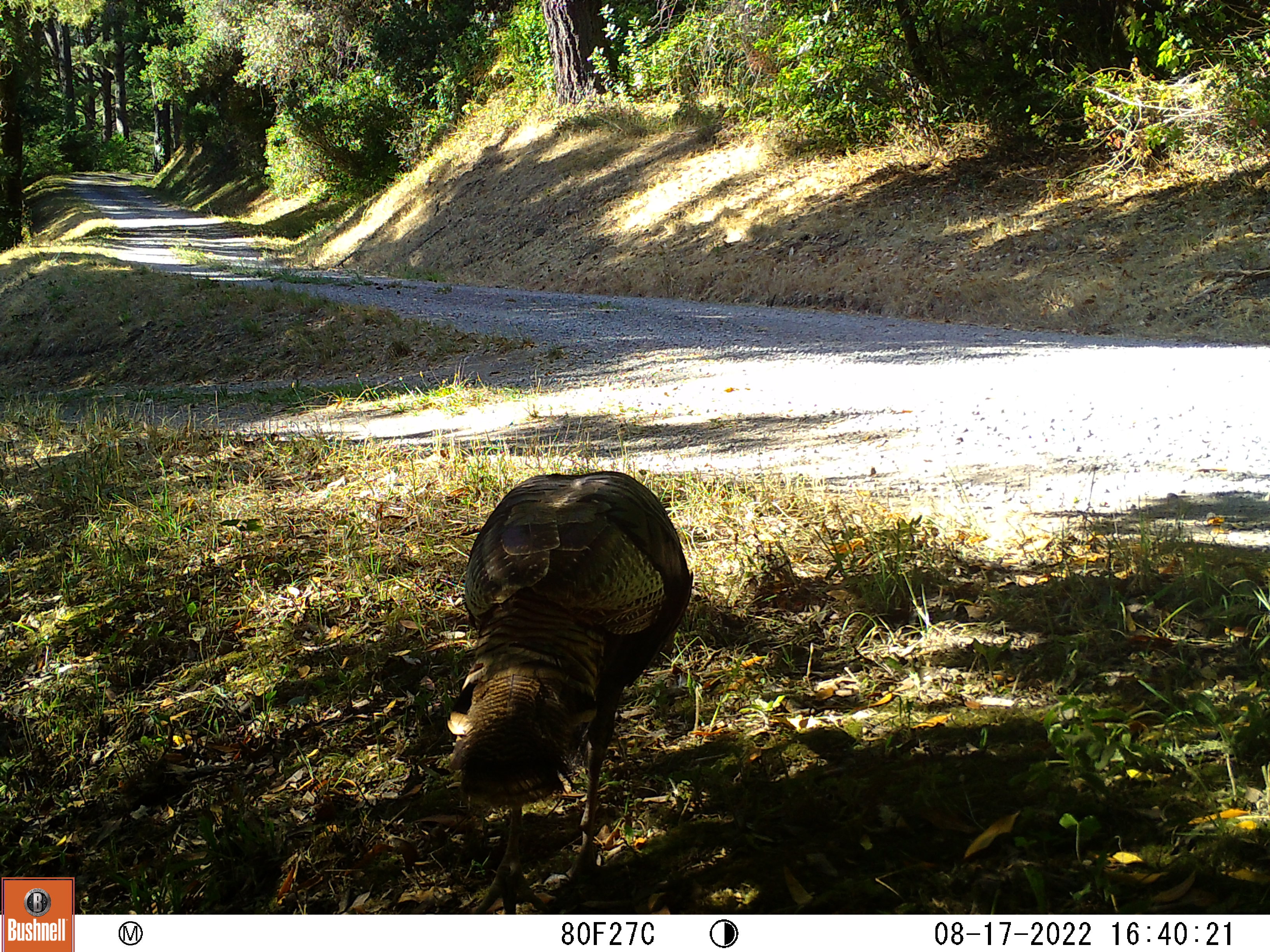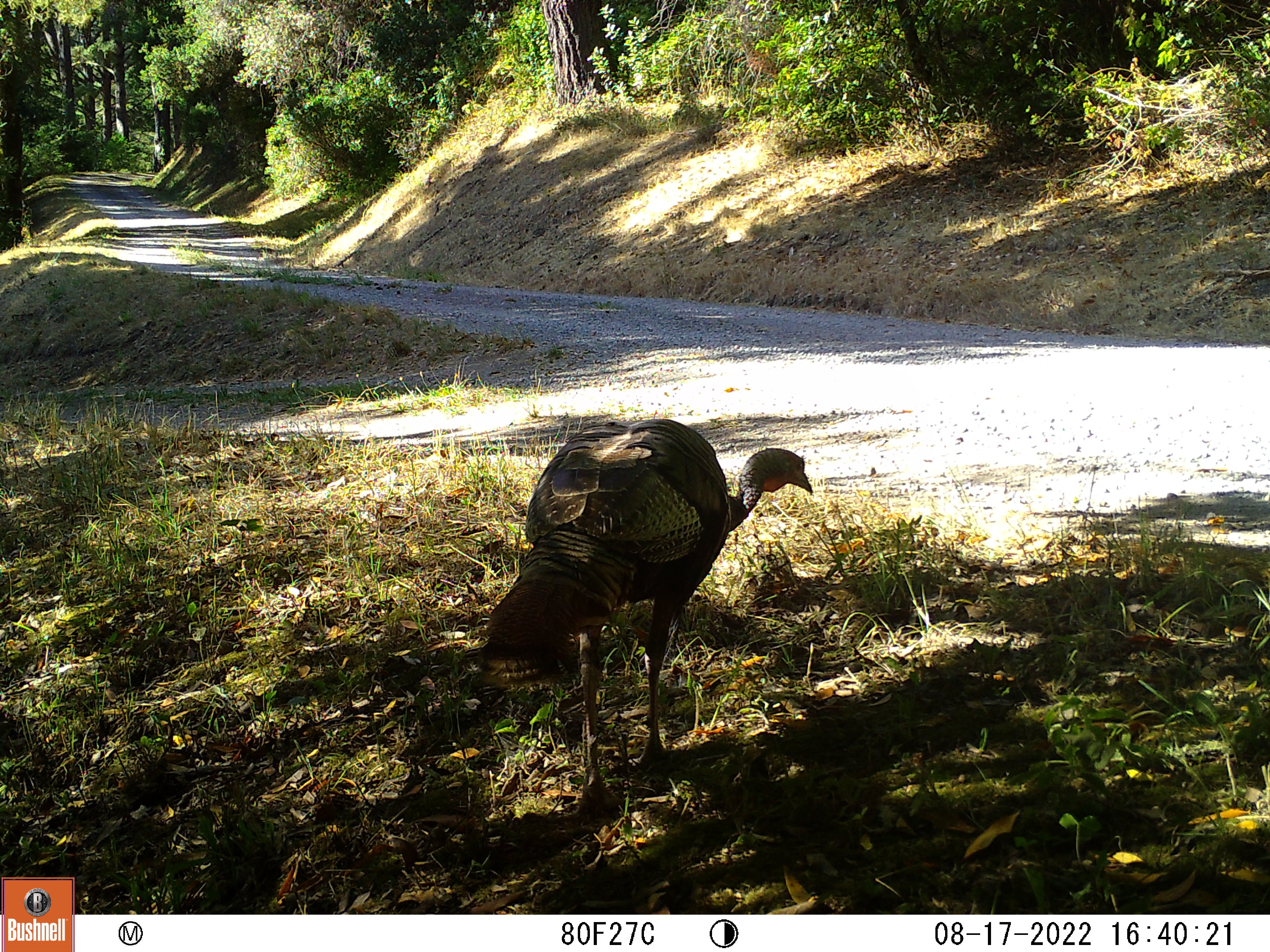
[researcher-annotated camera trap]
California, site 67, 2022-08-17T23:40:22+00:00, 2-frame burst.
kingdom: Animalia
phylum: Chordata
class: Aves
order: Galliformes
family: Phasianidae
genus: Meleagris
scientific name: Meleagris gallopavo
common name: turkey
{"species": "turkey (Meleagris gallopavo)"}